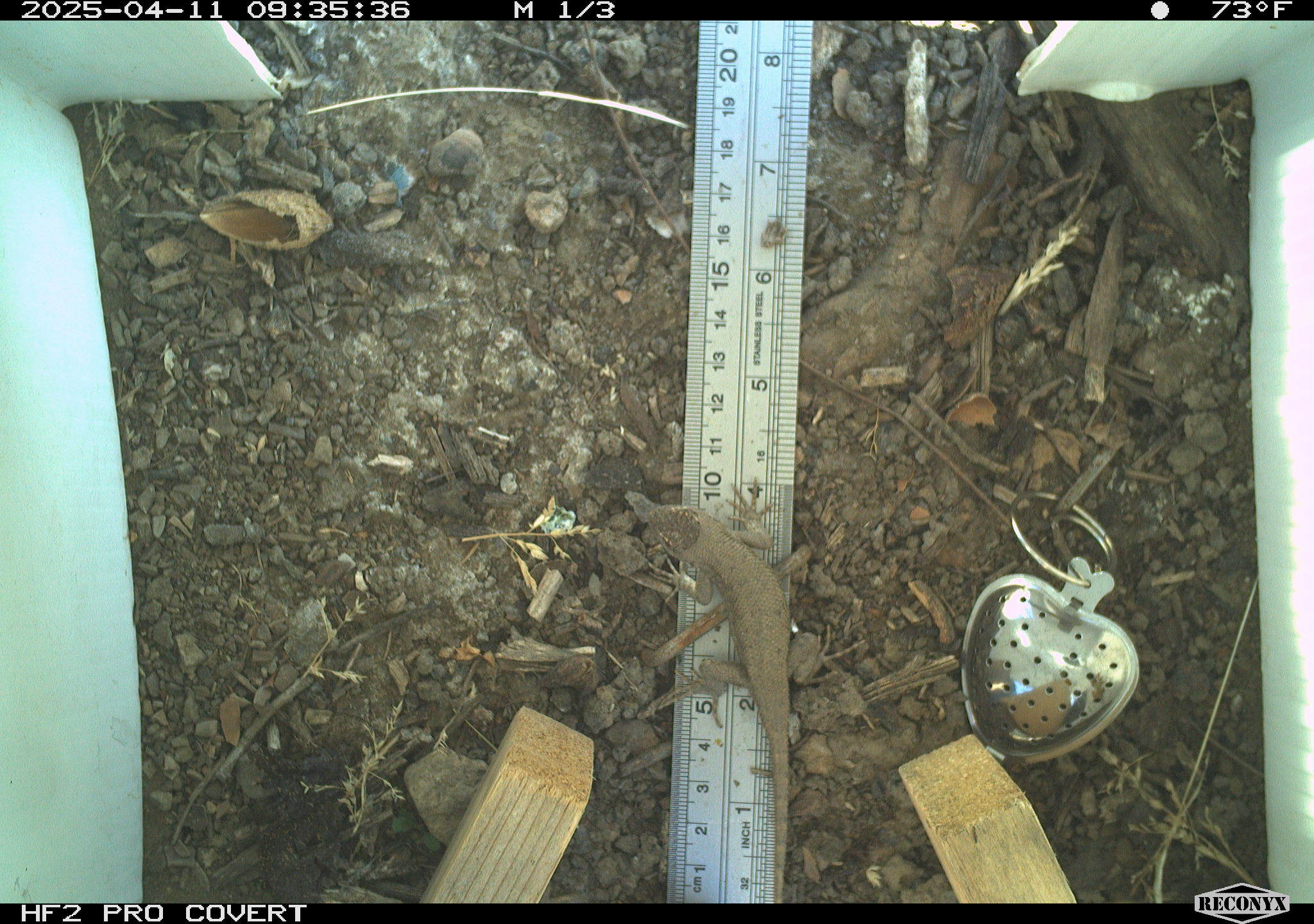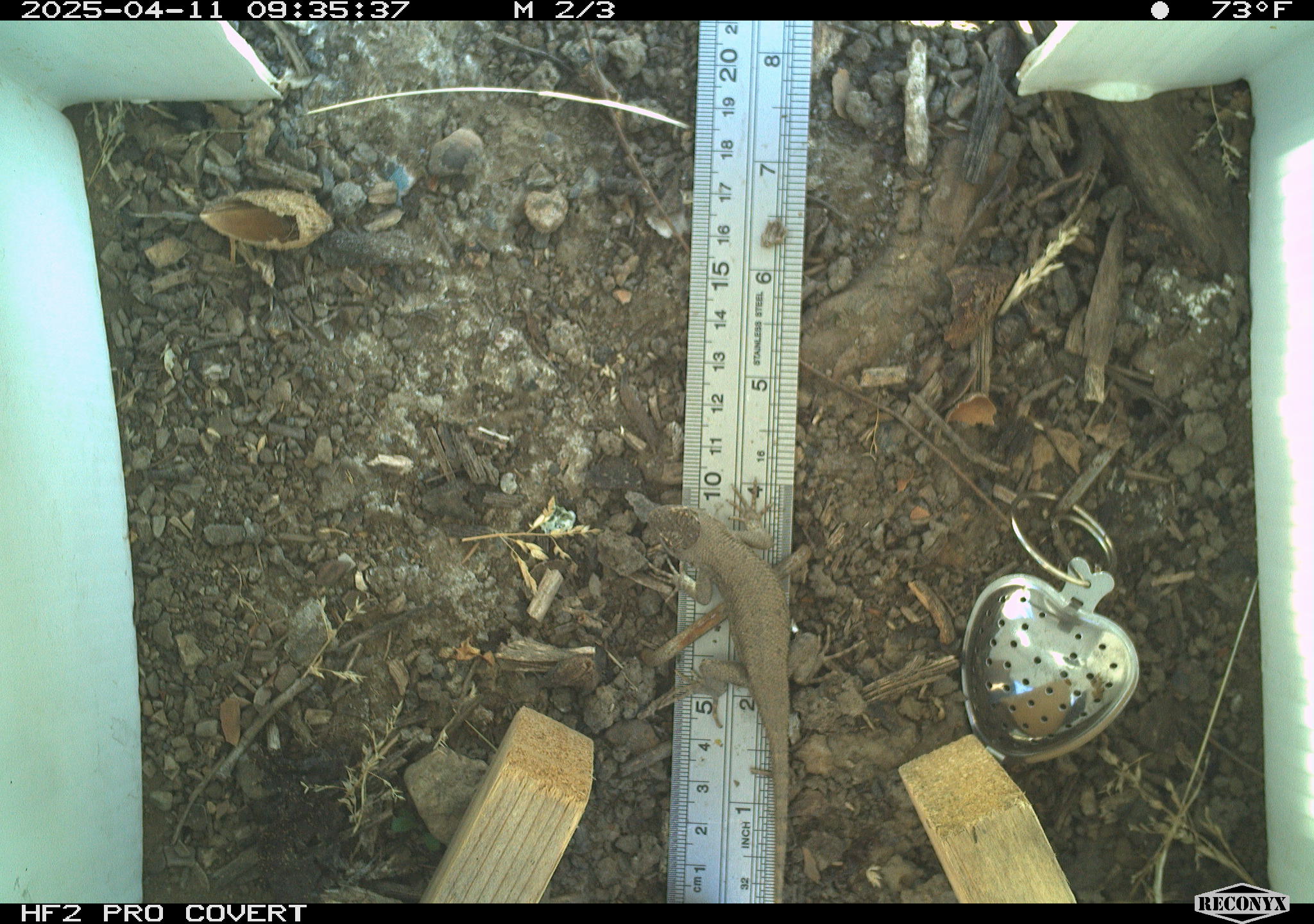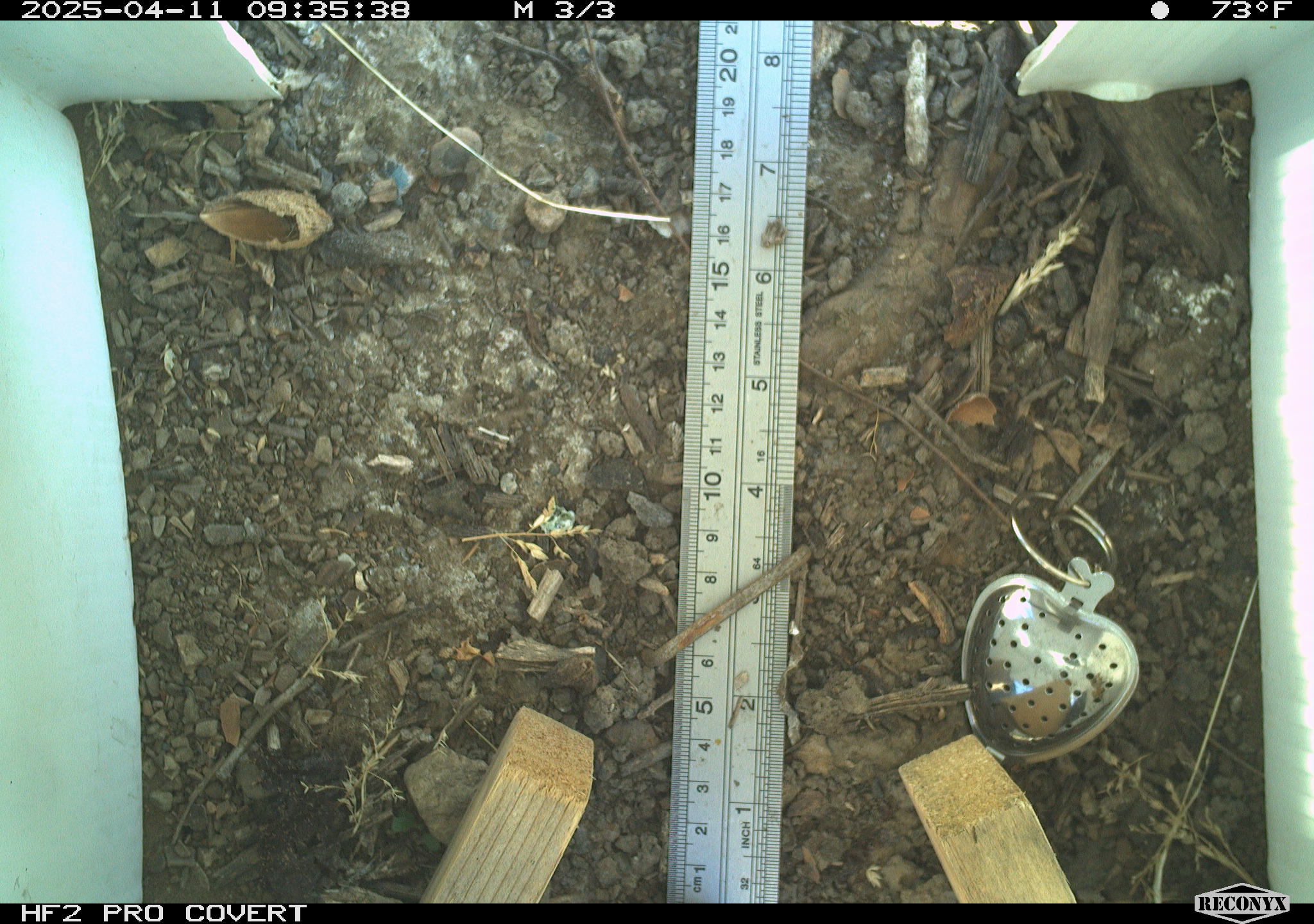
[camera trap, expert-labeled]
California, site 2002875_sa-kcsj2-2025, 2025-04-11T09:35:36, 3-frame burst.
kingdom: Animalia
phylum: Chordata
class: Reptilia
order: Squamata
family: Phrynosomatidae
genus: Sceloporus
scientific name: Sceloporus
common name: spiny lizards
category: sceloporus species